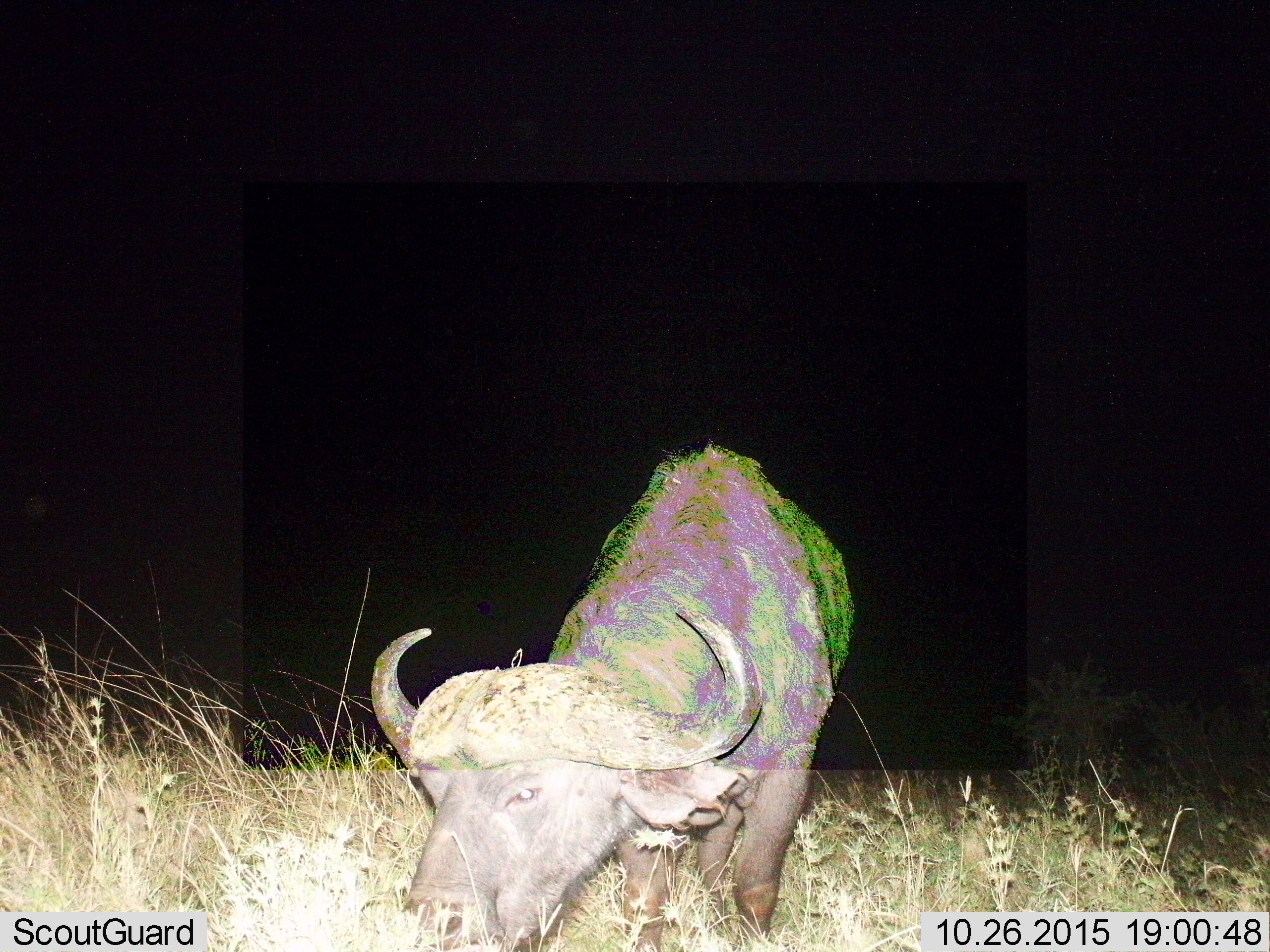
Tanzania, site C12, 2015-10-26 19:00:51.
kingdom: Animalia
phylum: Chordata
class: Mammalia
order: Artiodactyla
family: Bovidae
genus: Syncerus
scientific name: Syncerus caffer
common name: cape buffalo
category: buffalo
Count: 1.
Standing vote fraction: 22%.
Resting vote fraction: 0%.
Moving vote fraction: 0%.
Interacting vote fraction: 0%.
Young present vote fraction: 0%.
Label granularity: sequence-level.